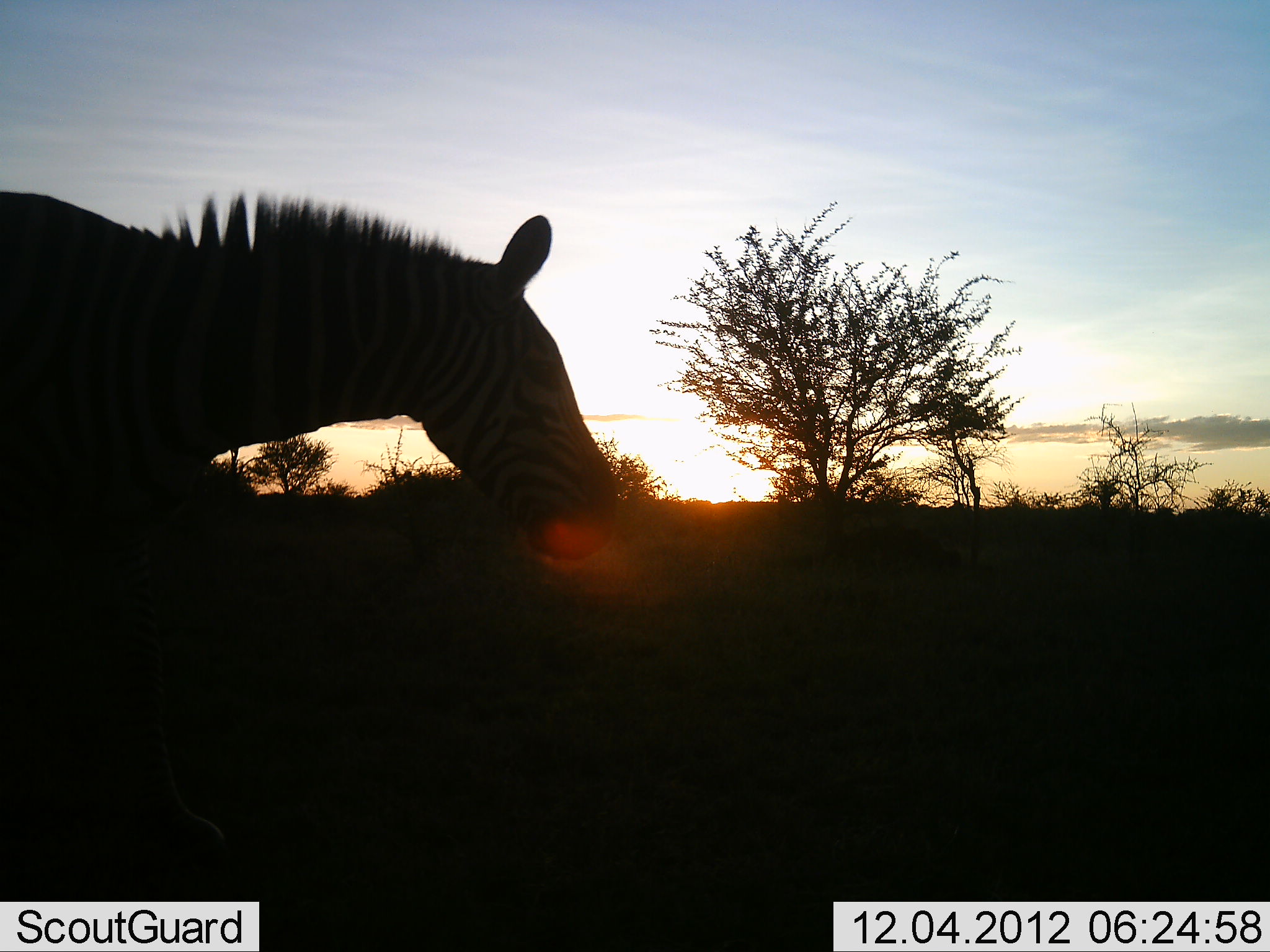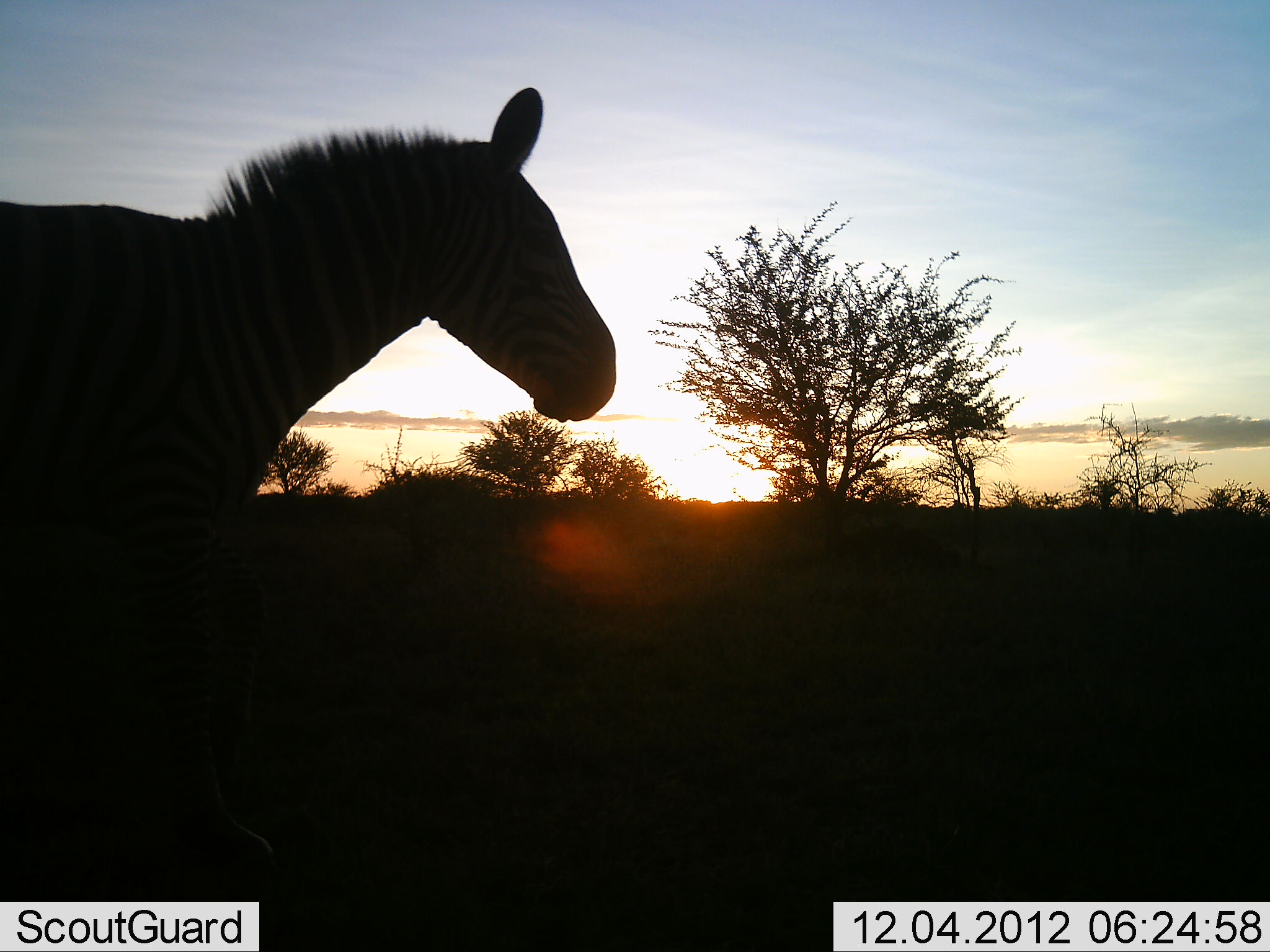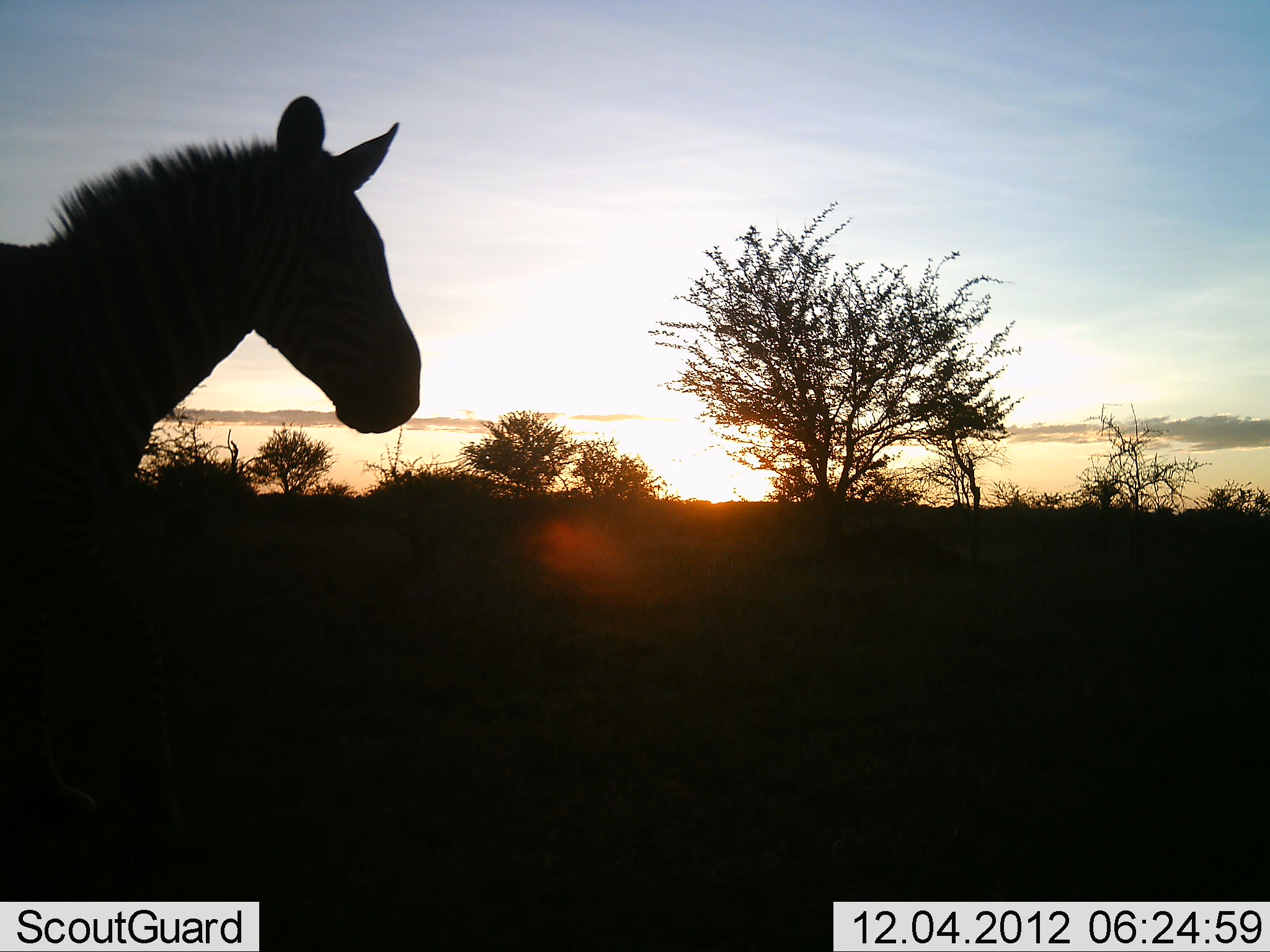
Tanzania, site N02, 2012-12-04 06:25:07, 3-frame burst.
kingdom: Animalia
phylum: Chordata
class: Mammalia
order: Perissodactyla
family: Equidae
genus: Equus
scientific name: Equus quagga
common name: plains zebra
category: zebra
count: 1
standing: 37%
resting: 0%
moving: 58%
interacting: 0%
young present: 0%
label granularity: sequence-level